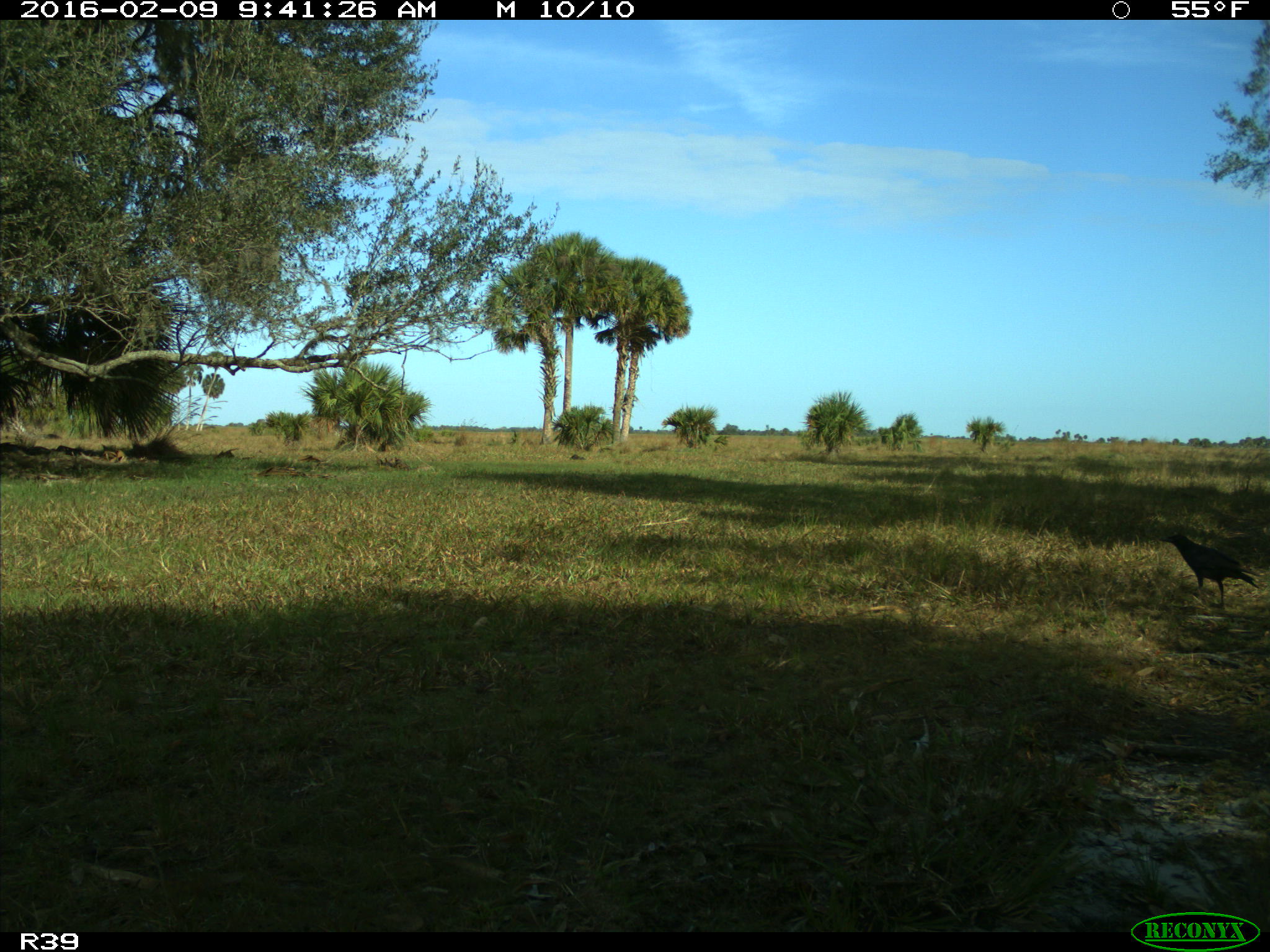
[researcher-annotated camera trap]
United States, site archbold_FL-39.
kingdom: Animalia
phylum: Chordata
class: Aves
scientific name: Aves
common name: birds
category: unidentified bird